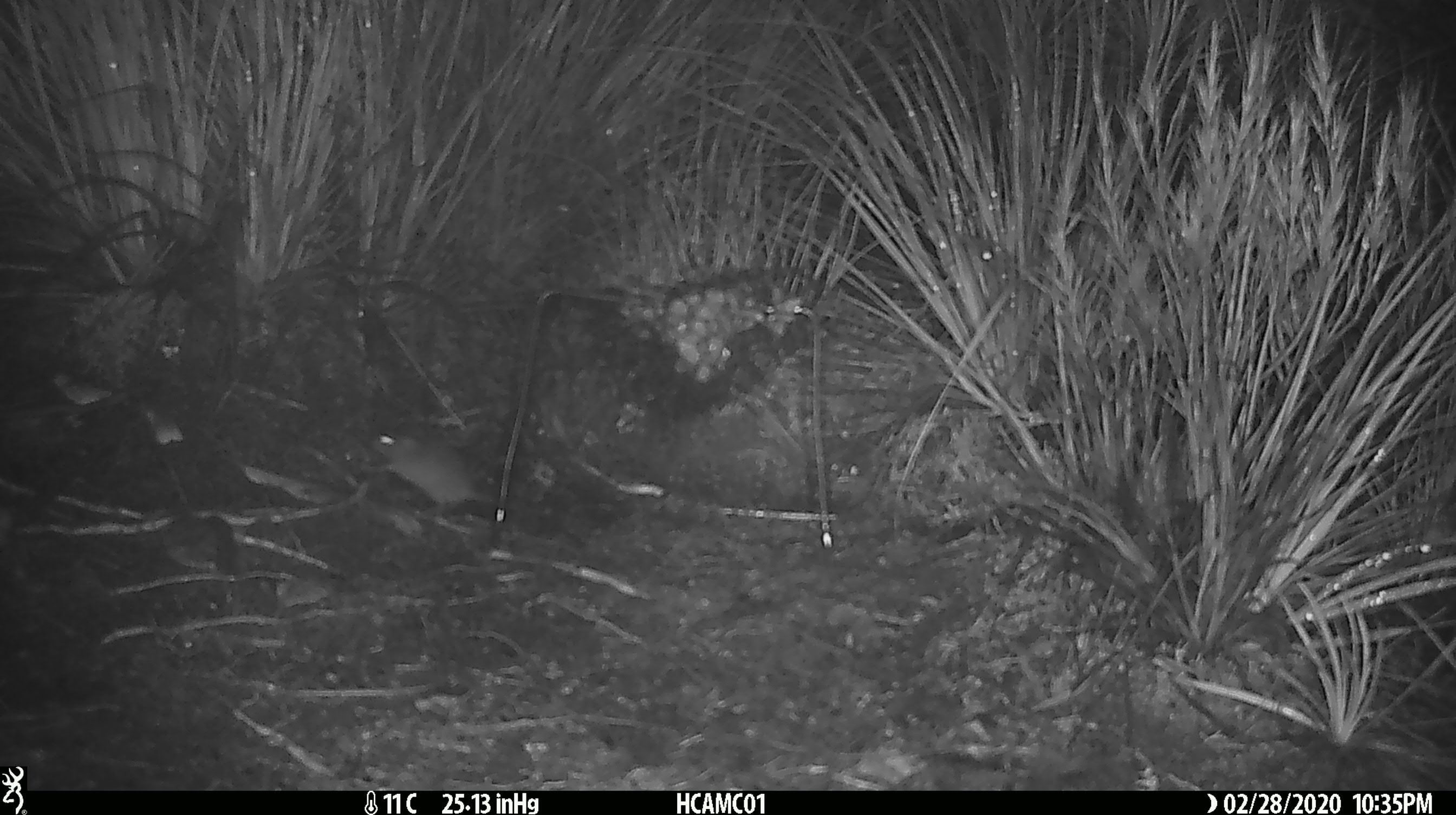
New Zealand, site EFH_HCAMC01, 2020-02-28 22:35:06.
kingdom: Animalia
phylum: Chordata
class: Mammalia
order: Rodentia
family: Muridae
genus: Mus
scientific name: Mus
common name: mouse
Mouse (Mus).